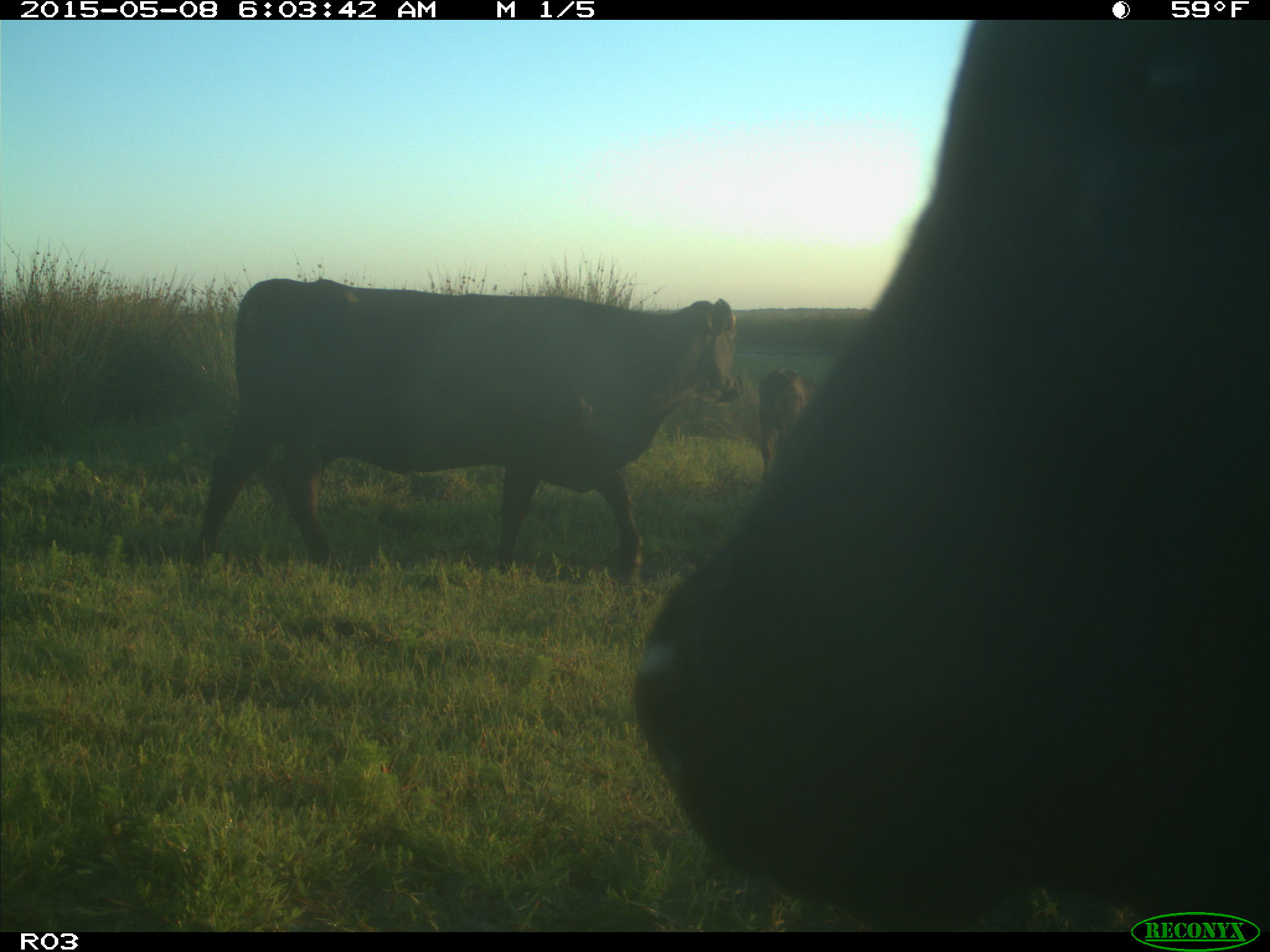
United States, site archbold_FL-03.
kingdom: Animalia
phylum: Chordata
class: Mammalia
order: Artiodactyla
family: Bovidae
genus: Bos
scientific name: Bos taurus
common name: domestic cow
Bos taurus (domestic cow).